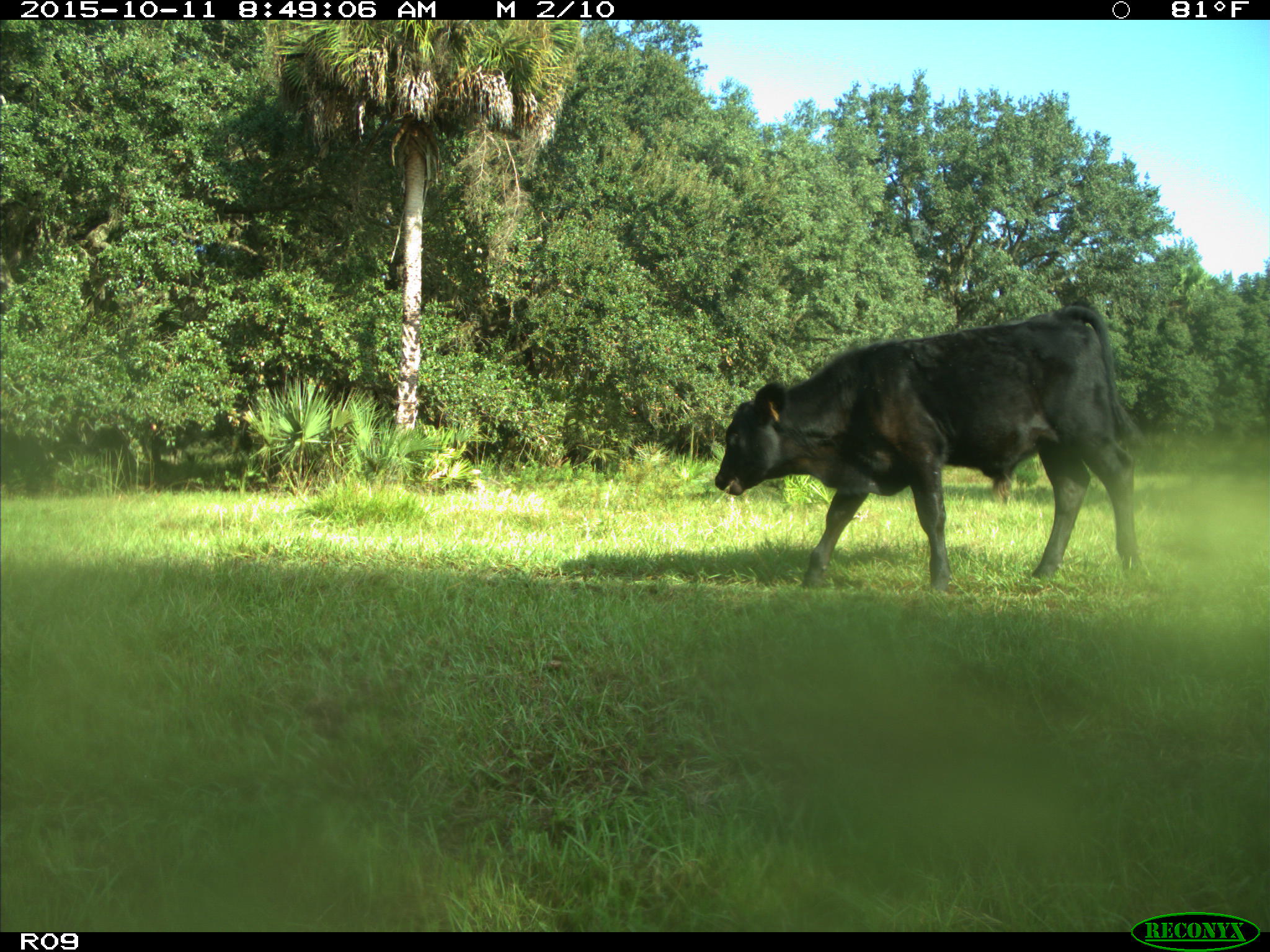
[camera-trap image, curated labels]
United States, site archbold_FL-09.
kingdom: Animalia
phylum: Chordata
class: Mammalia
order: Artiodactyla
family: Bovidae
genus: Bos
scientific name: Bos taurus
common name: domestic cow